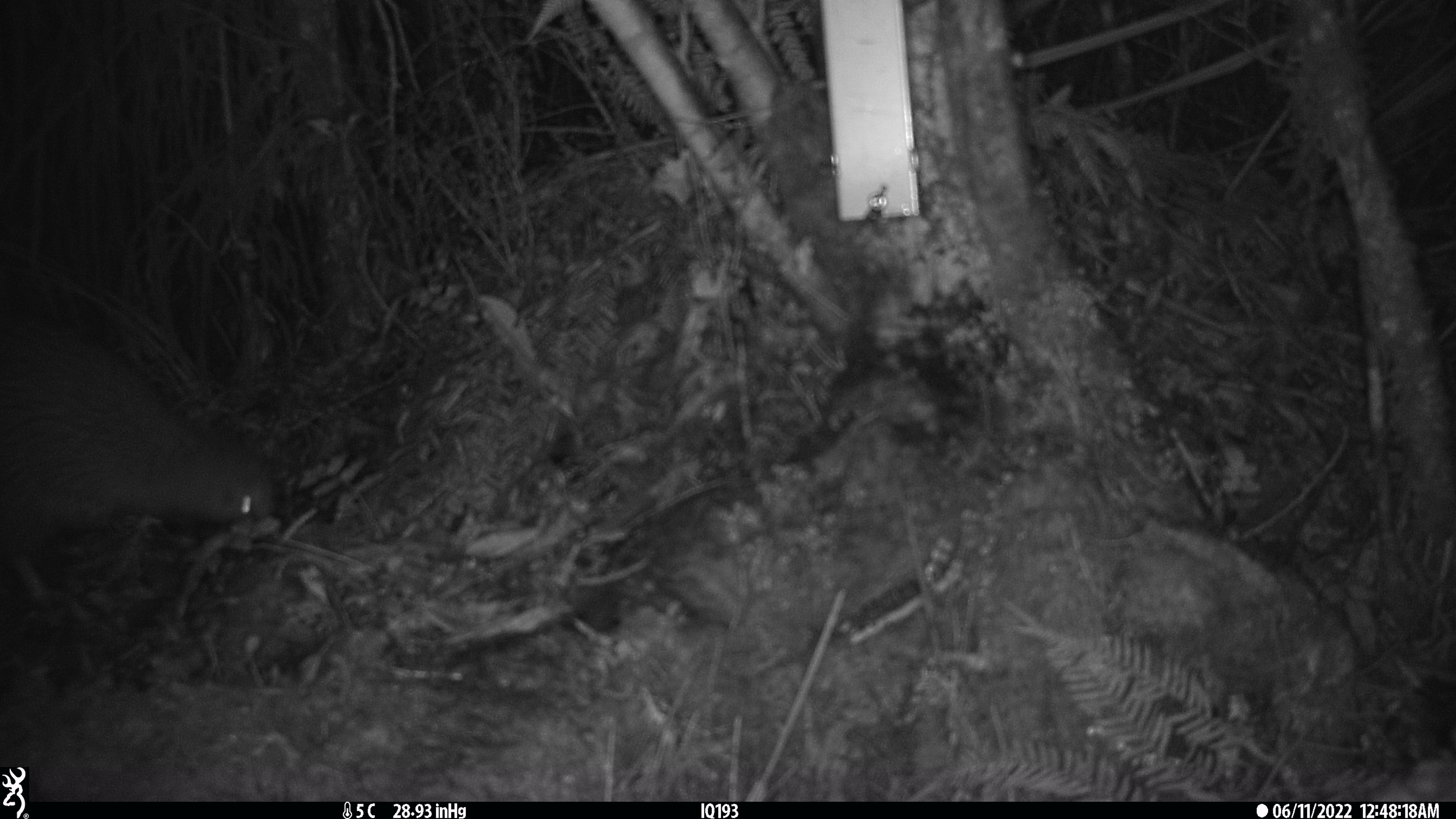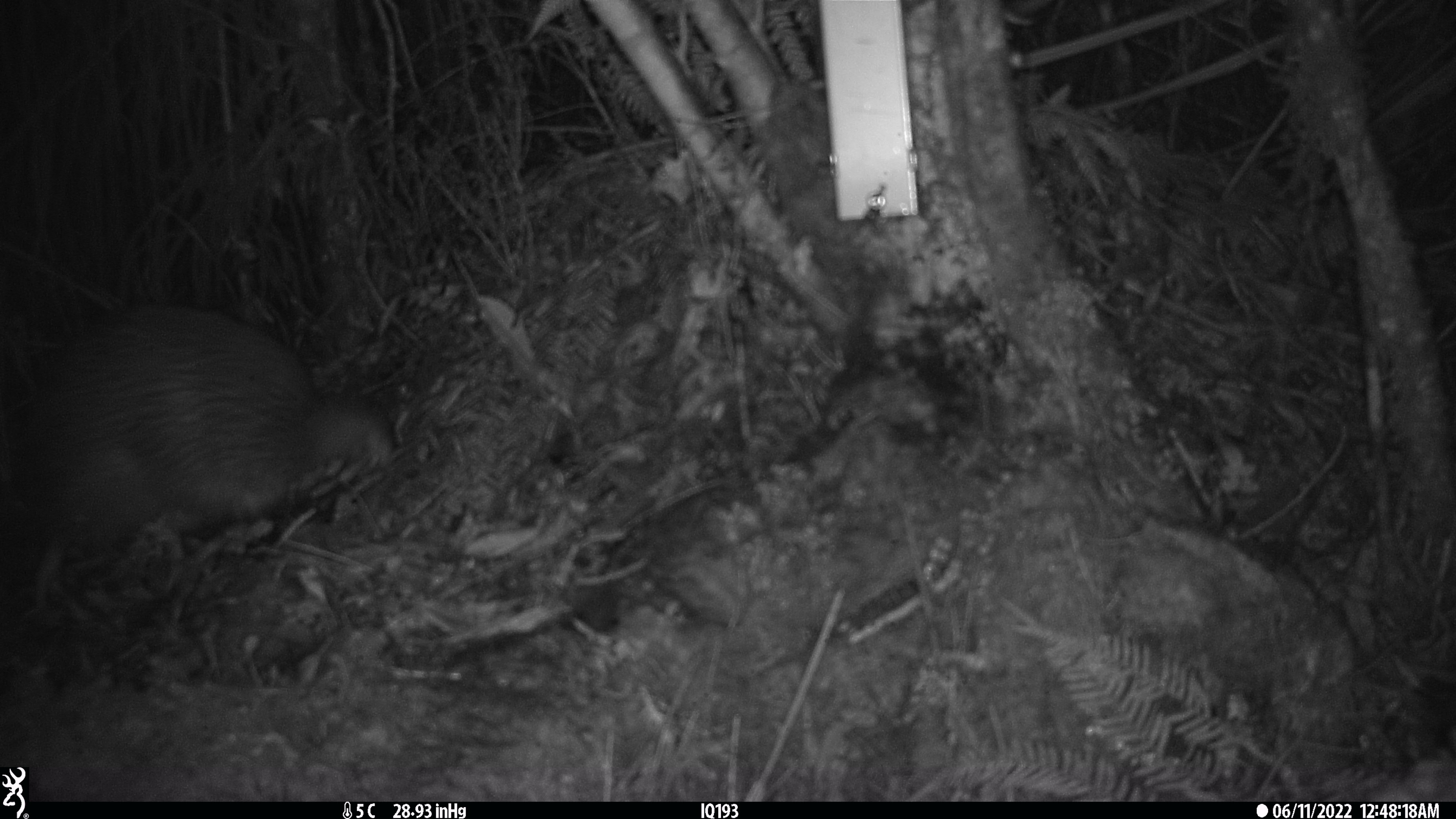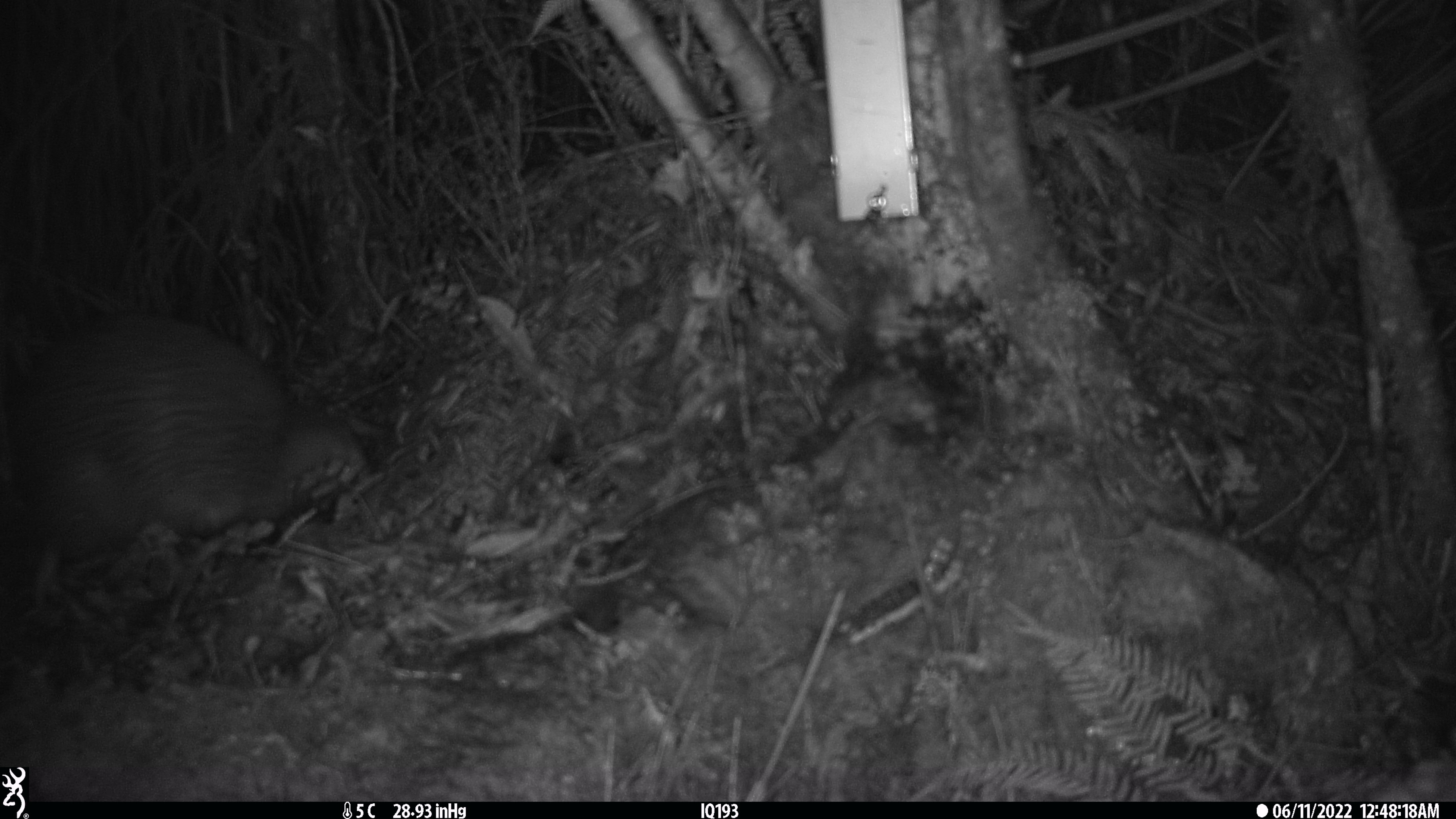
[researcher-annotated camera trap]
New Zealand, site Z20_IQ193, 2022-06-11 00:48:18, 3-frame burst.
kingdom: Animalia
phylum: Chordata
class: Aves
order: Apterygiformes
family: Apterygidae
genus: Apteryx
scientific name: Apteryx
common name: kiwi